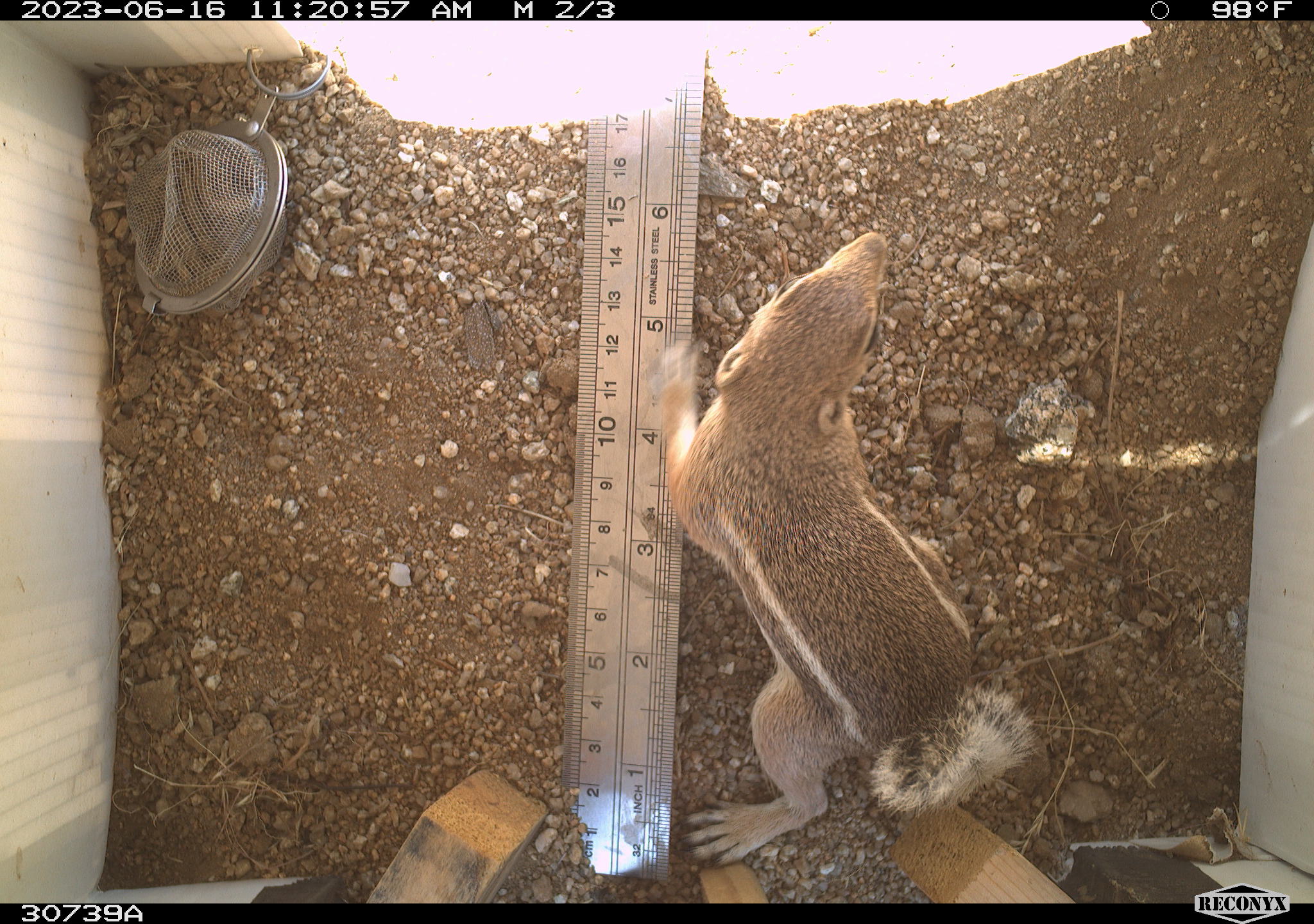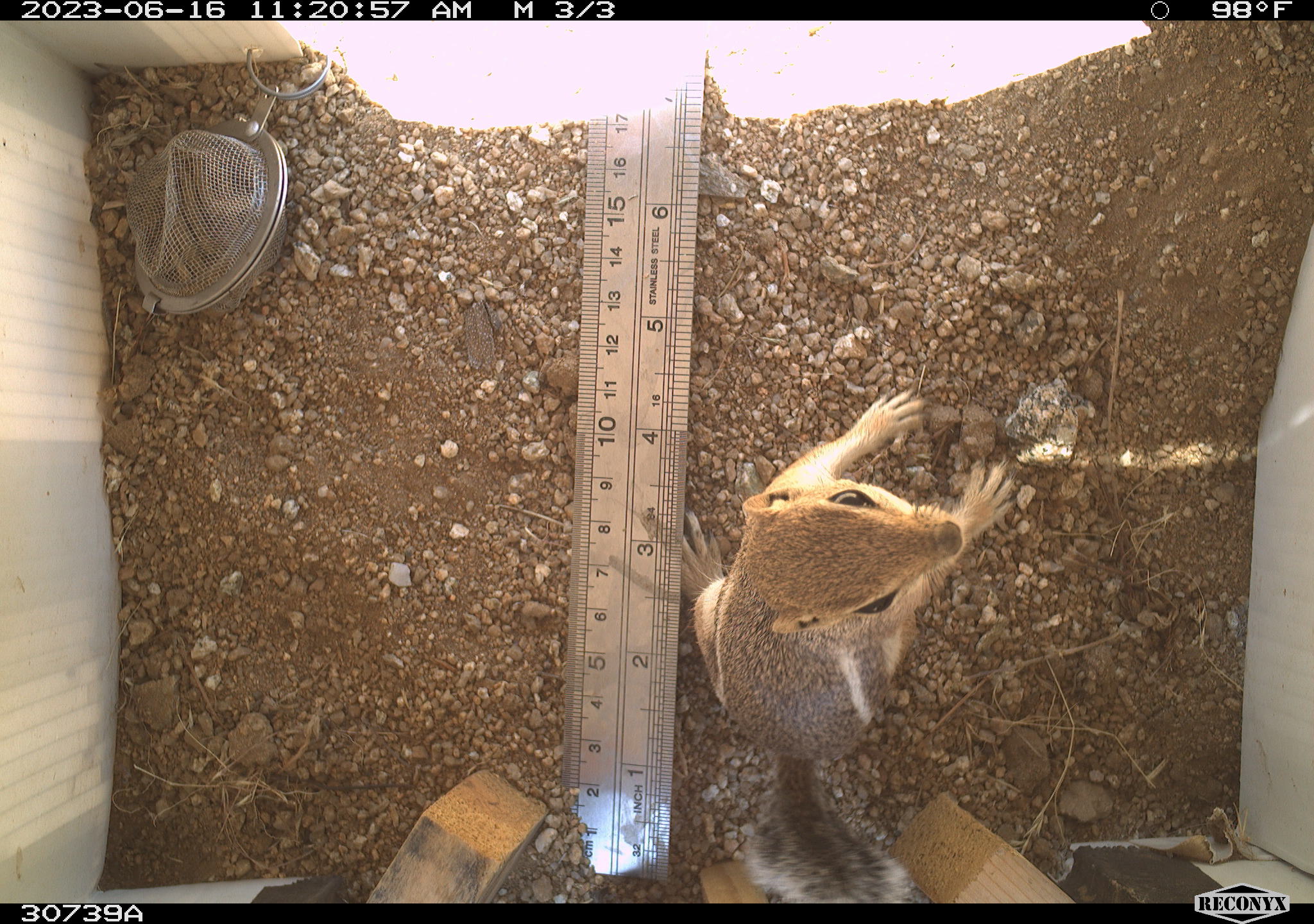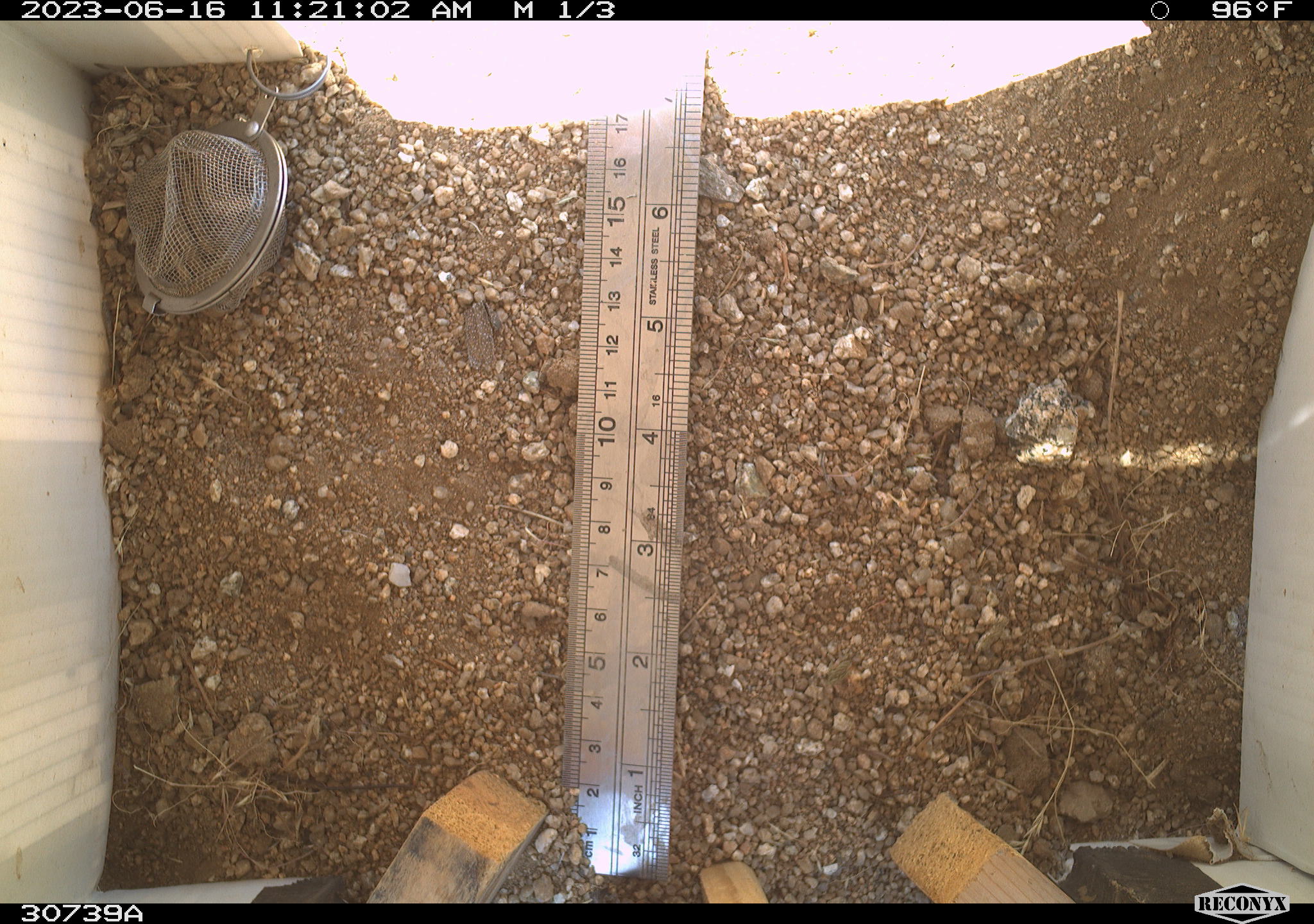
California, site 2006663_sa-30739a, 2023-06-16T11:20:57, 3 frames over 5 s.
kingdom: Animalia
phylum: Chordata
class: Mammalia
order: Rodentia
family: Sciuridae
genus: Ammospermophilus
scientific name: Ammospermophilus leucurus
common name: white-tailed antelope squirrel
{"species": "white-tailed antelope squirrel (Ammospermophilus leucurus)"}